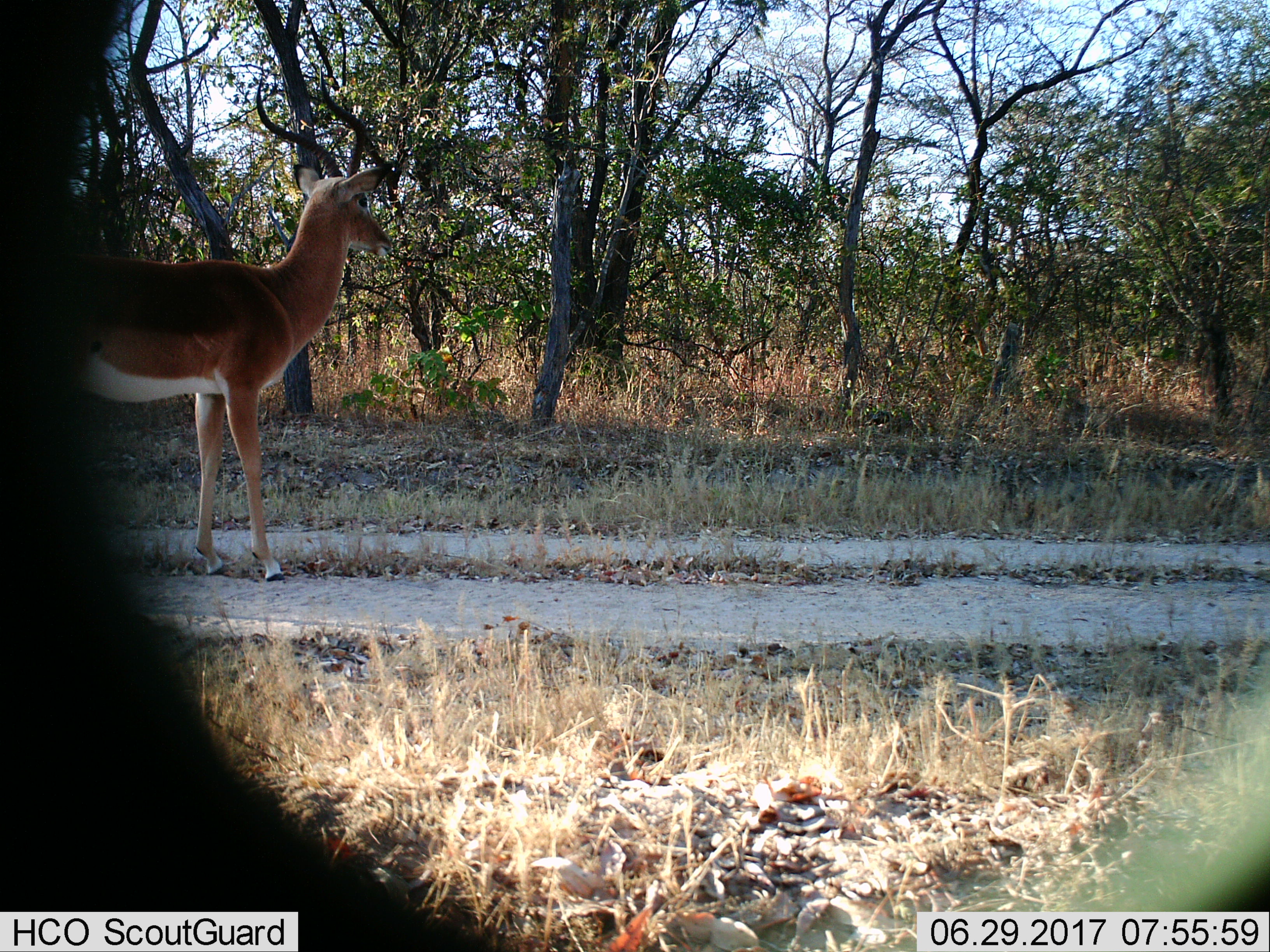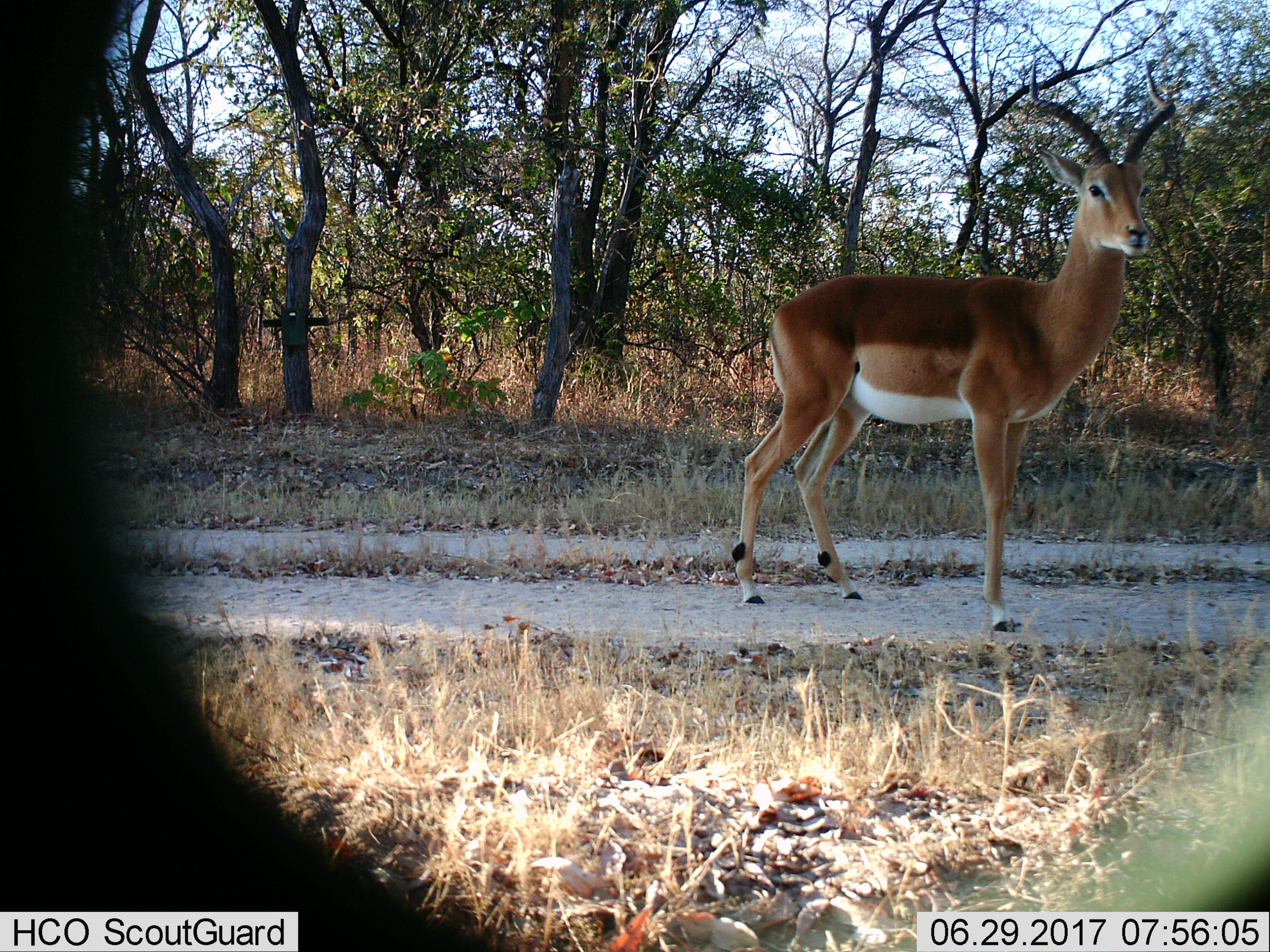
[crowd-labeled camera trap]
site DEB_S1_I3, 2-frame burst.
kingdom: Animalia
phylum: Chordata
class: Mammalia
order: Artiodactyla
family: Bovidae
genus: Aepyceros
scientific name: Aepyceros melampus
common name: impala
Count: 1.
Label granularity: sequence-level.